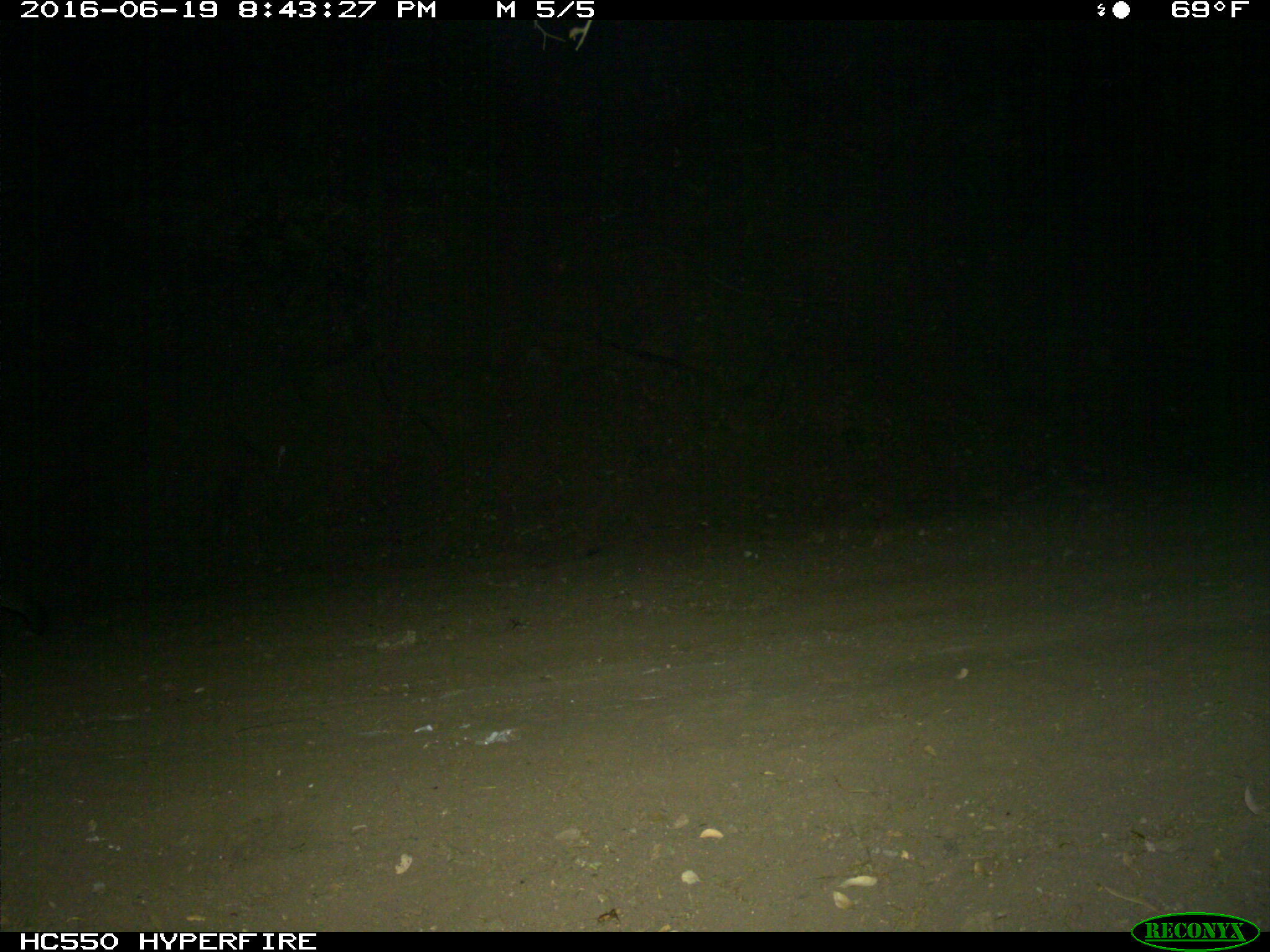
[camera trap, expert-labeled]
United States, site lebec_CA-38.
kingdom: Animalia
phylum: Chordata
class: Mammalia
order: Carnivora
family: Felidae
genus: Puma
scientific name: Puma concolor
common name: mountain lion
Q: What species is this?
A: Puma concolor (mountain lion).